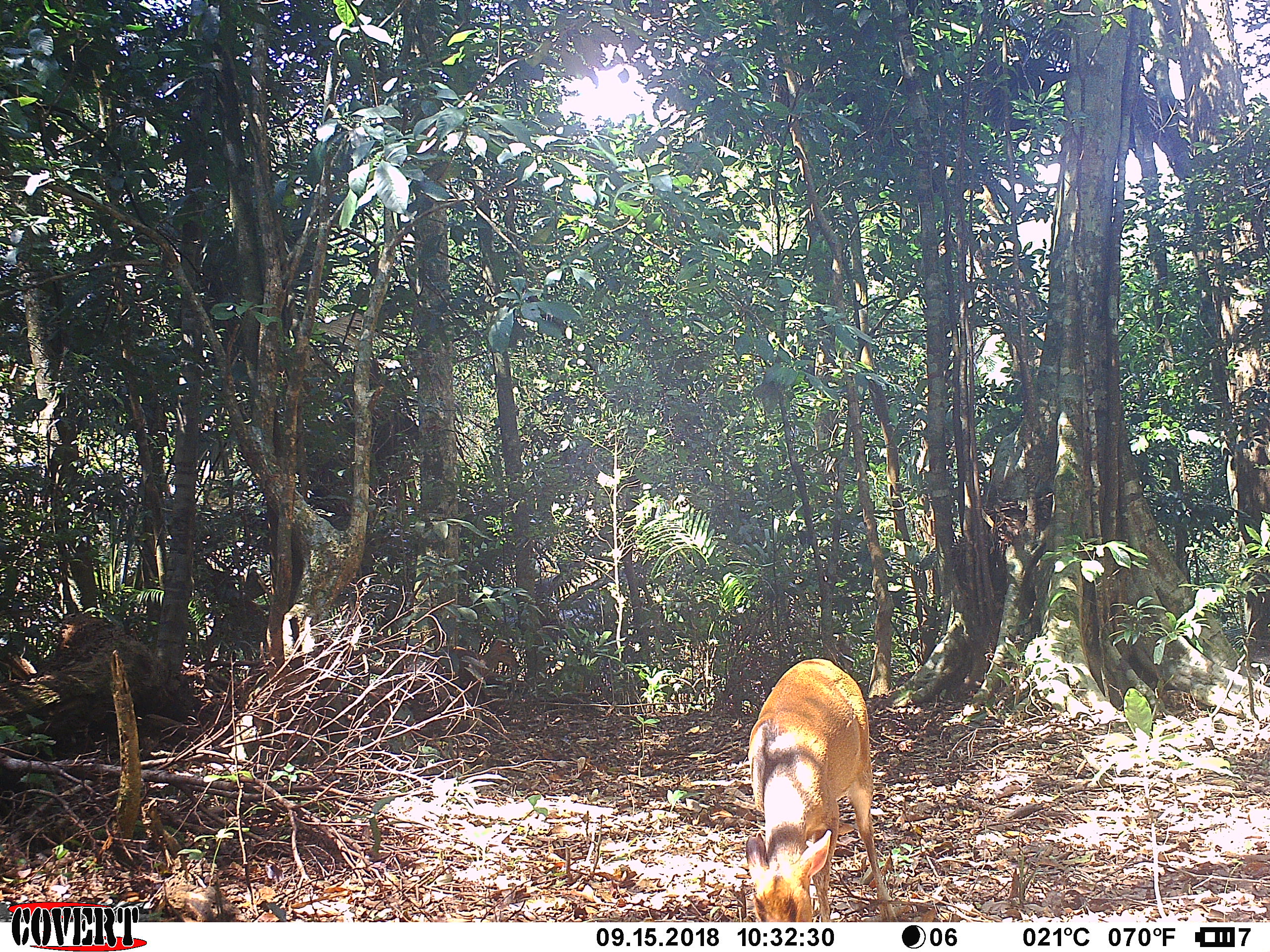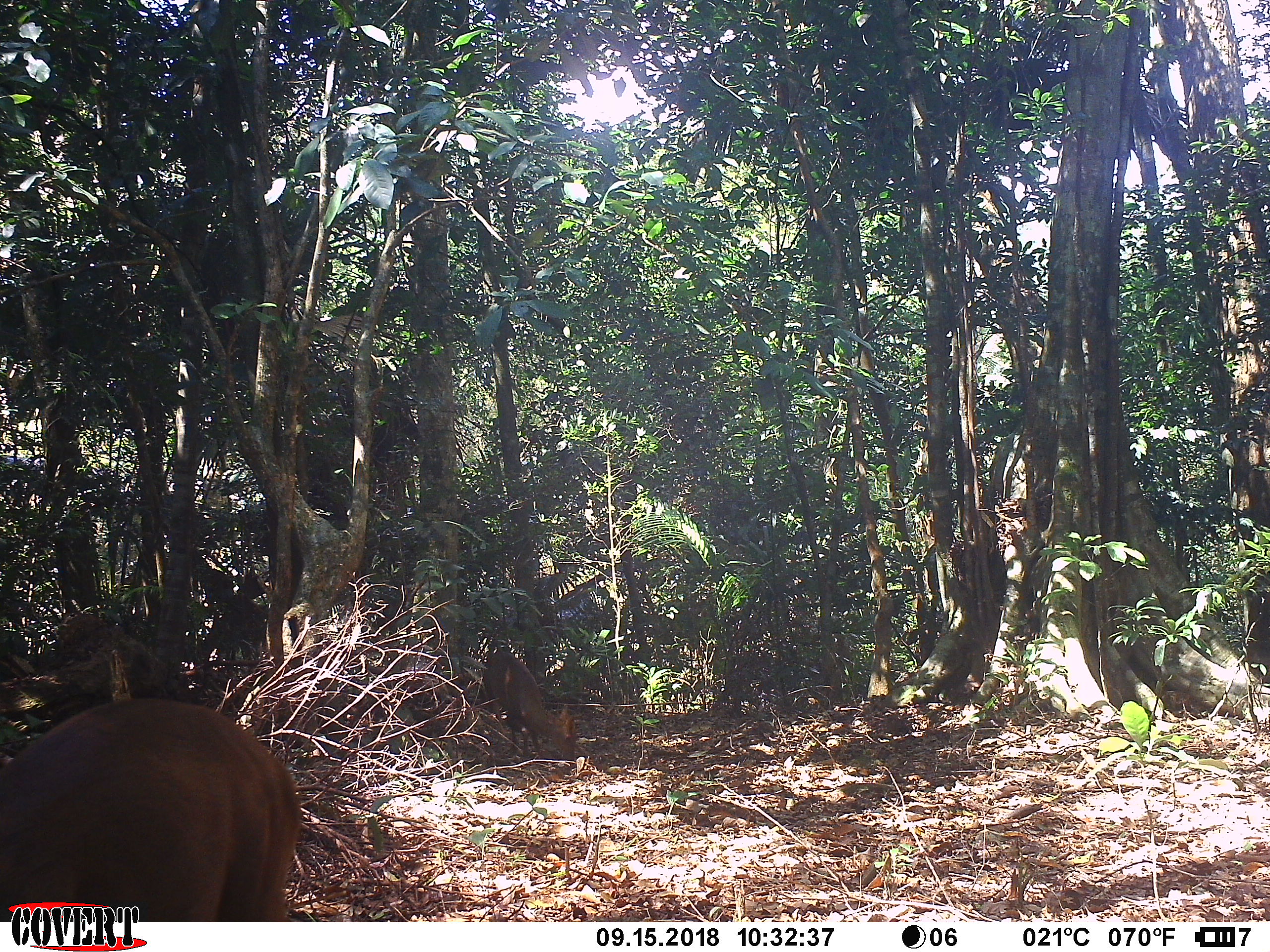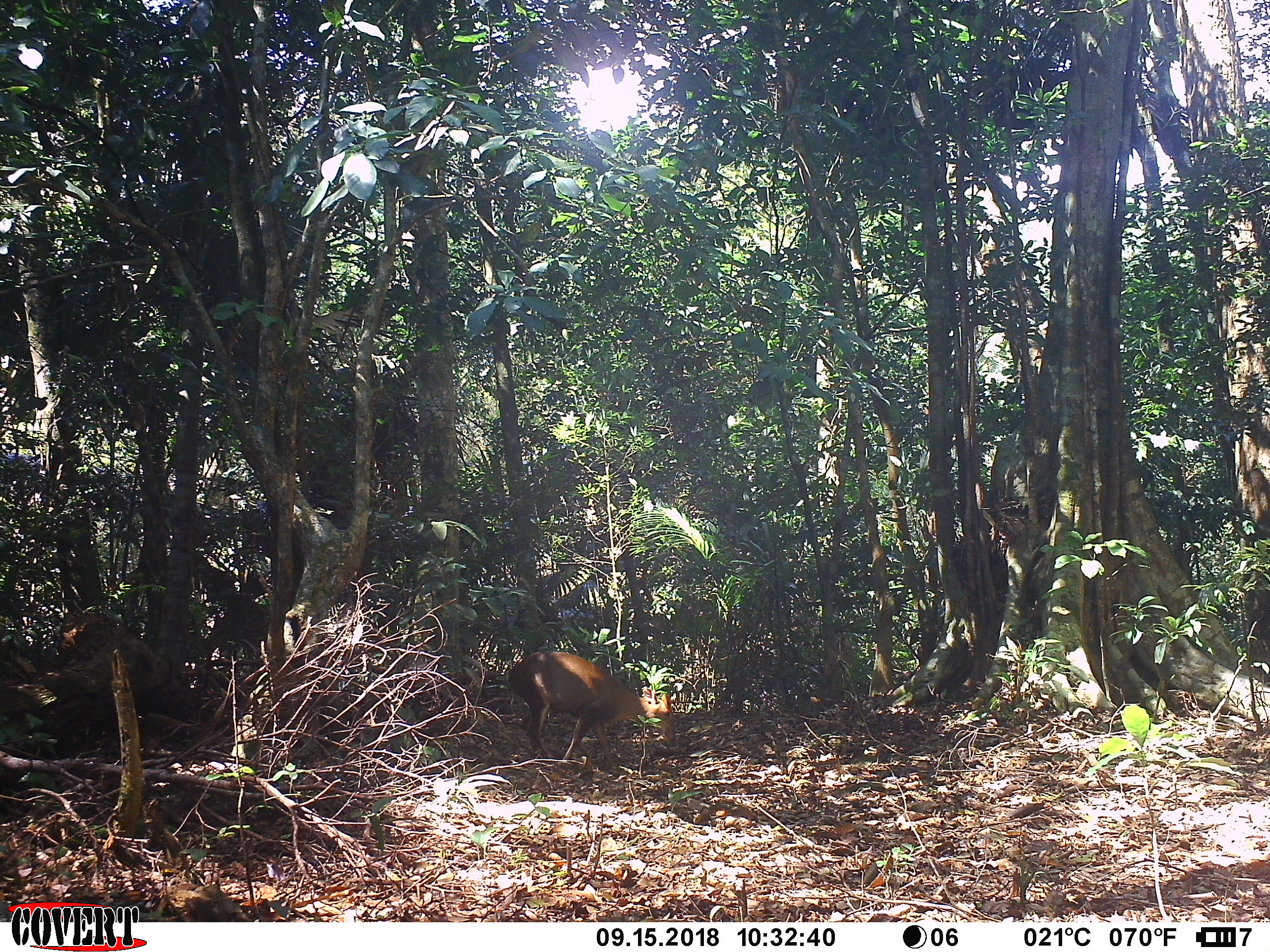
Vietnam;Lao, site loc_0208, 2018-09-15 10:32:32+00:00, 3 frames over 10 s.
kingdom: Animalia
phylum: Chordata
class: Mammalia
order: Artiodactyla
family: Cervidae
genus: Muntiacus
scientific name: Muntiacus rooseveltorum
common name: roosevelt's muntjac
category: roosevelts muntjac group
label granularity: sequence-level